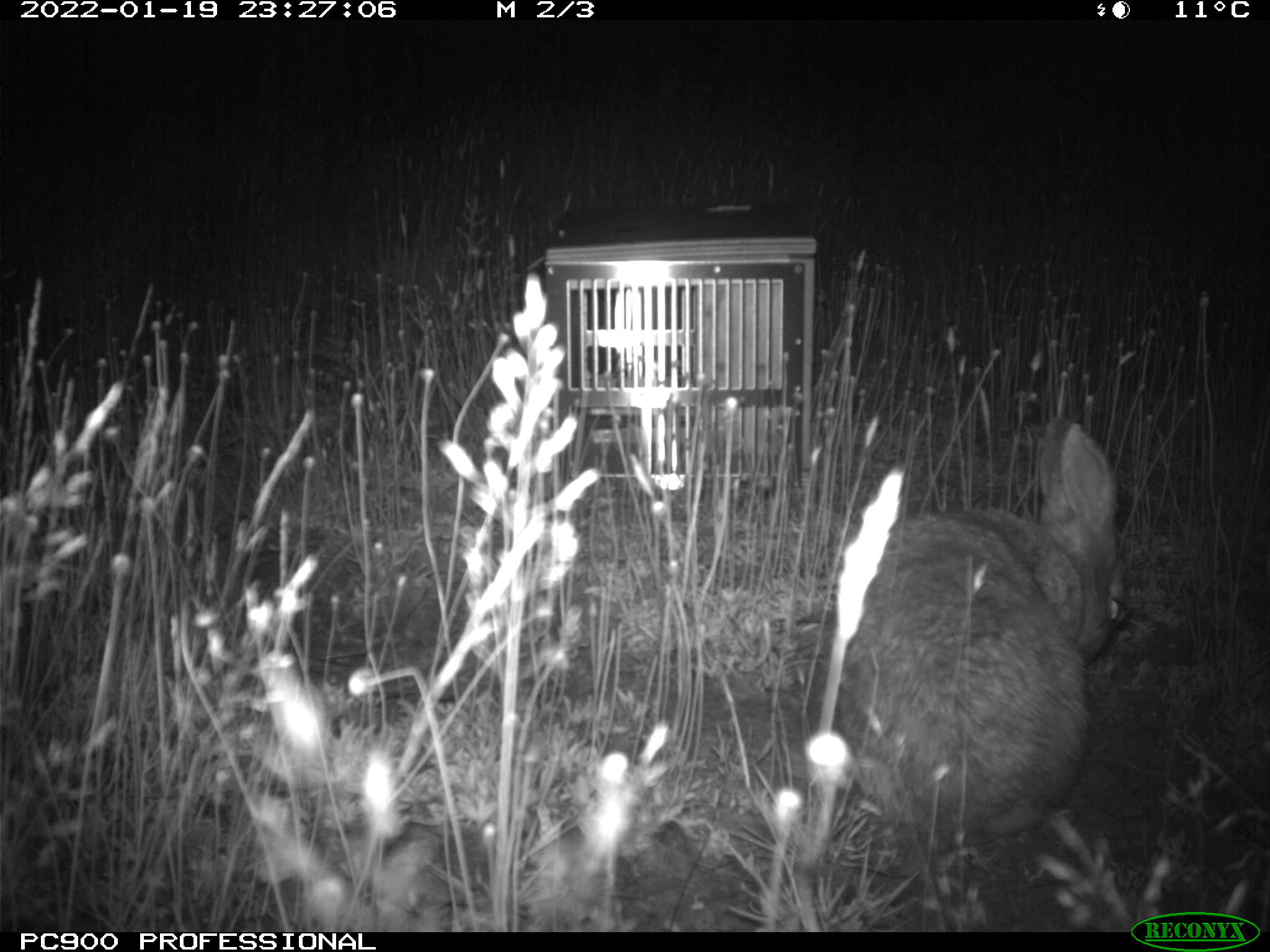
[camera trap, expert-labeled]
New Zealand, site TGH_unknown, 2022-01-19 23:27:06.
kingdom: Animalia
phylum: Chordata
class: Mammalia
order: Lagomorpha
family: Leporidae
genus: Oryctolagus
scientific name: Oryctolagus cuniculus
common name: european rabbit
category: rabbit